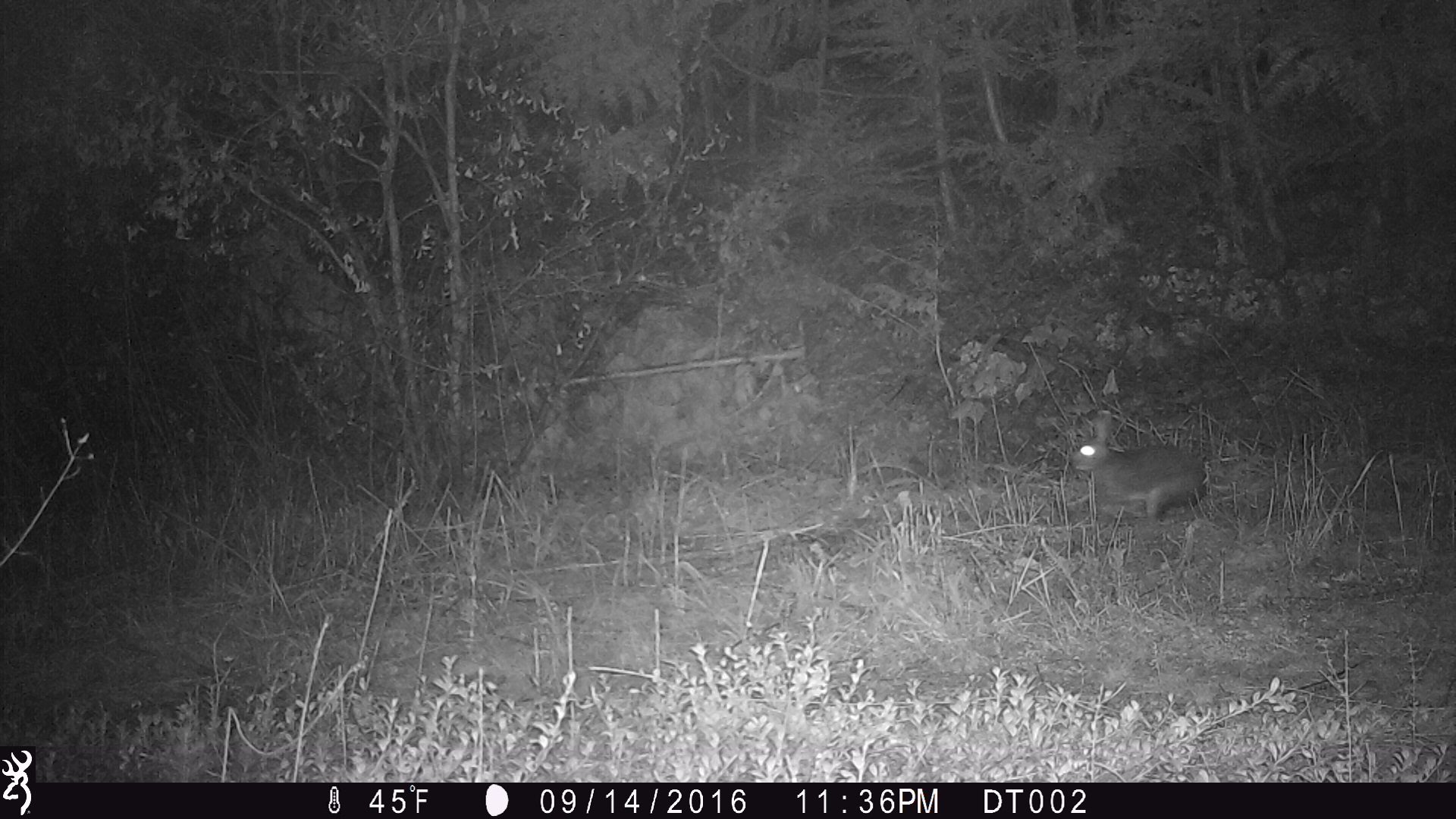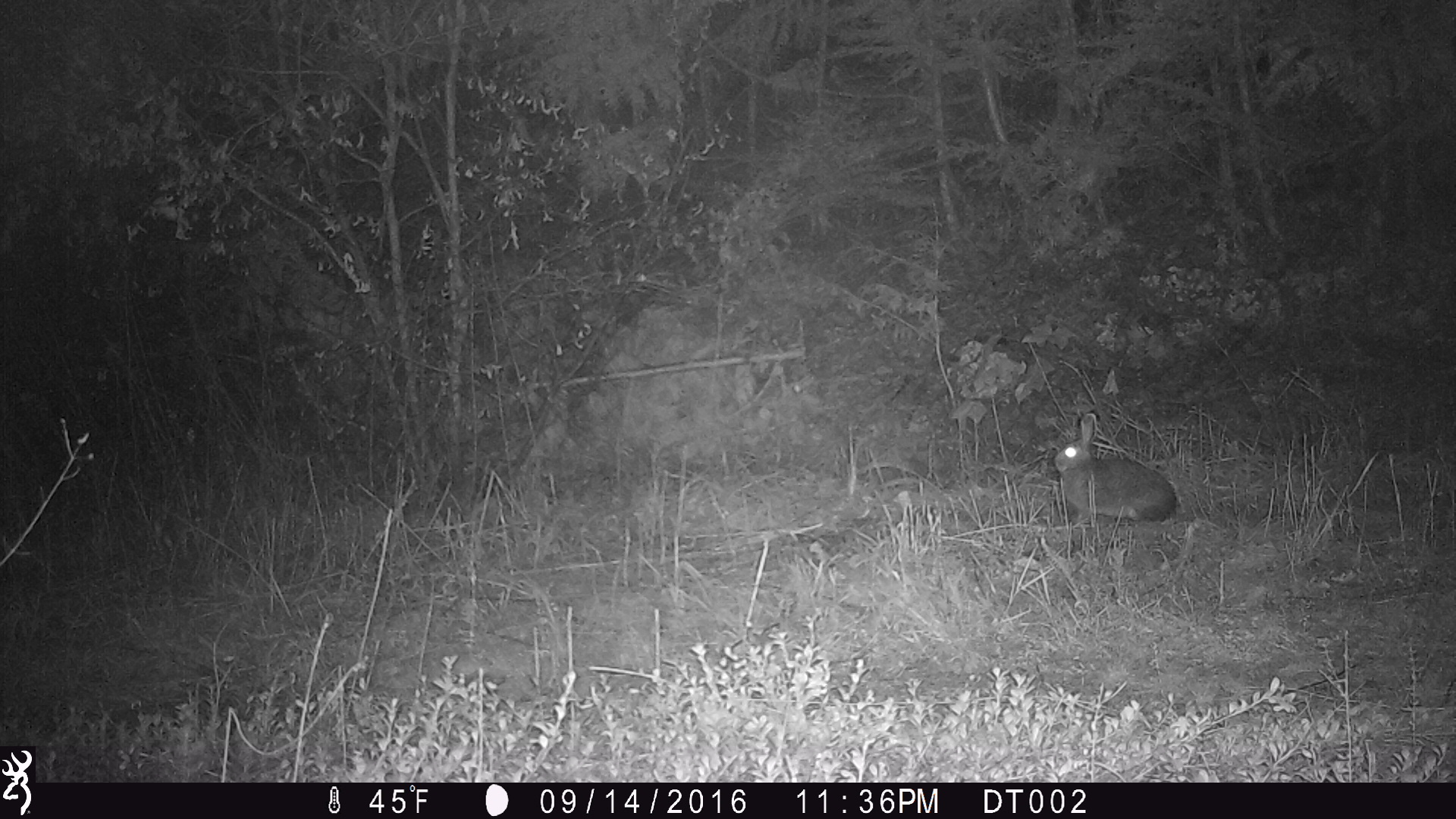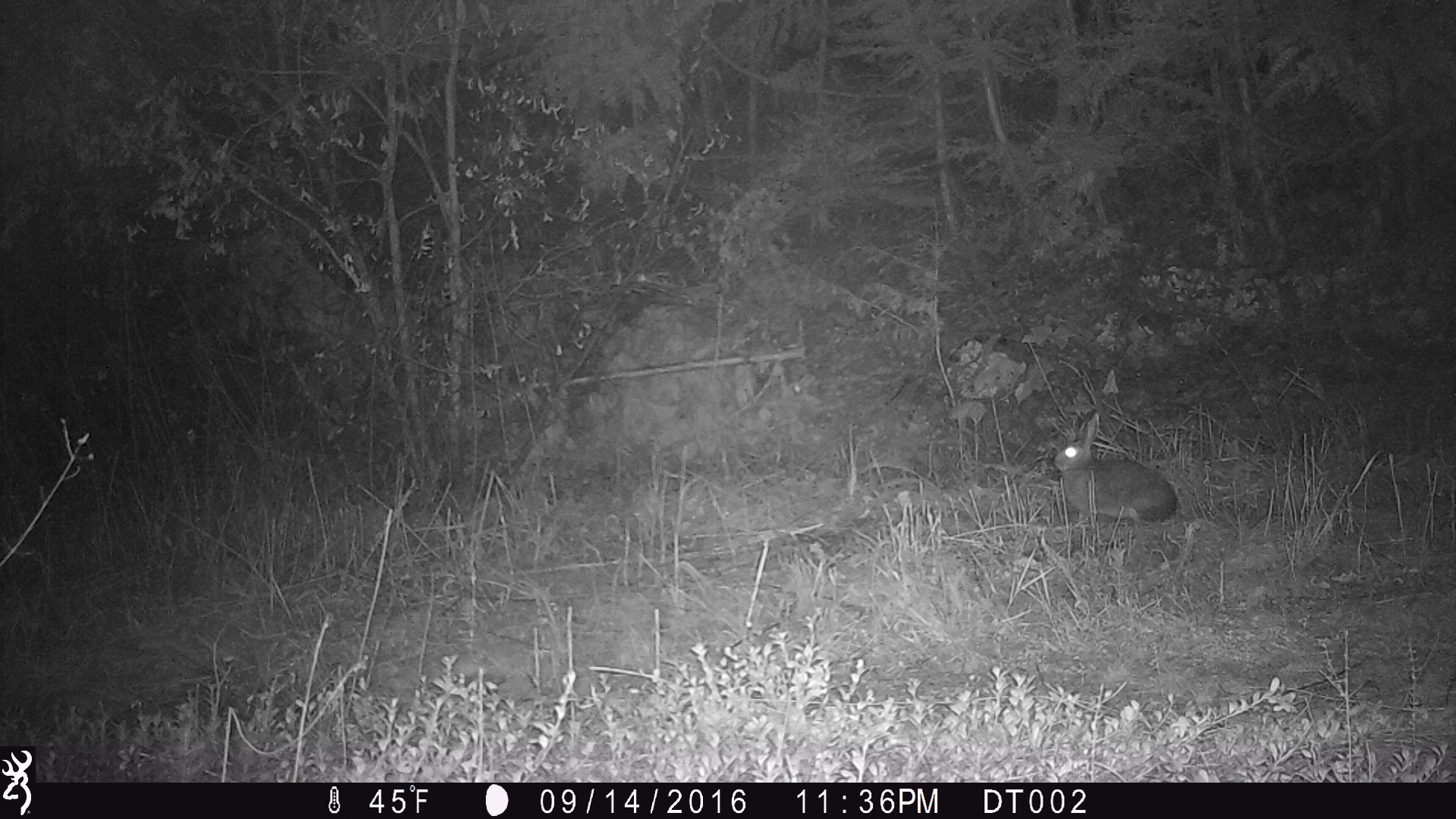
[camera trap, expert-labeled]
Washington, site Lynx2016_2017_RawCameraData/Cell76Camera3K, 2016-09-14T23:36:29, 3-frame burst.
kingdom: Animalia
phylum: Chordata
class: Mammalia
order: Lagomorpha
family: Leporidae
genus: Lepus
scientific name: Lepus americanus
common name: snowshoe hare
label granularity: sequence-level